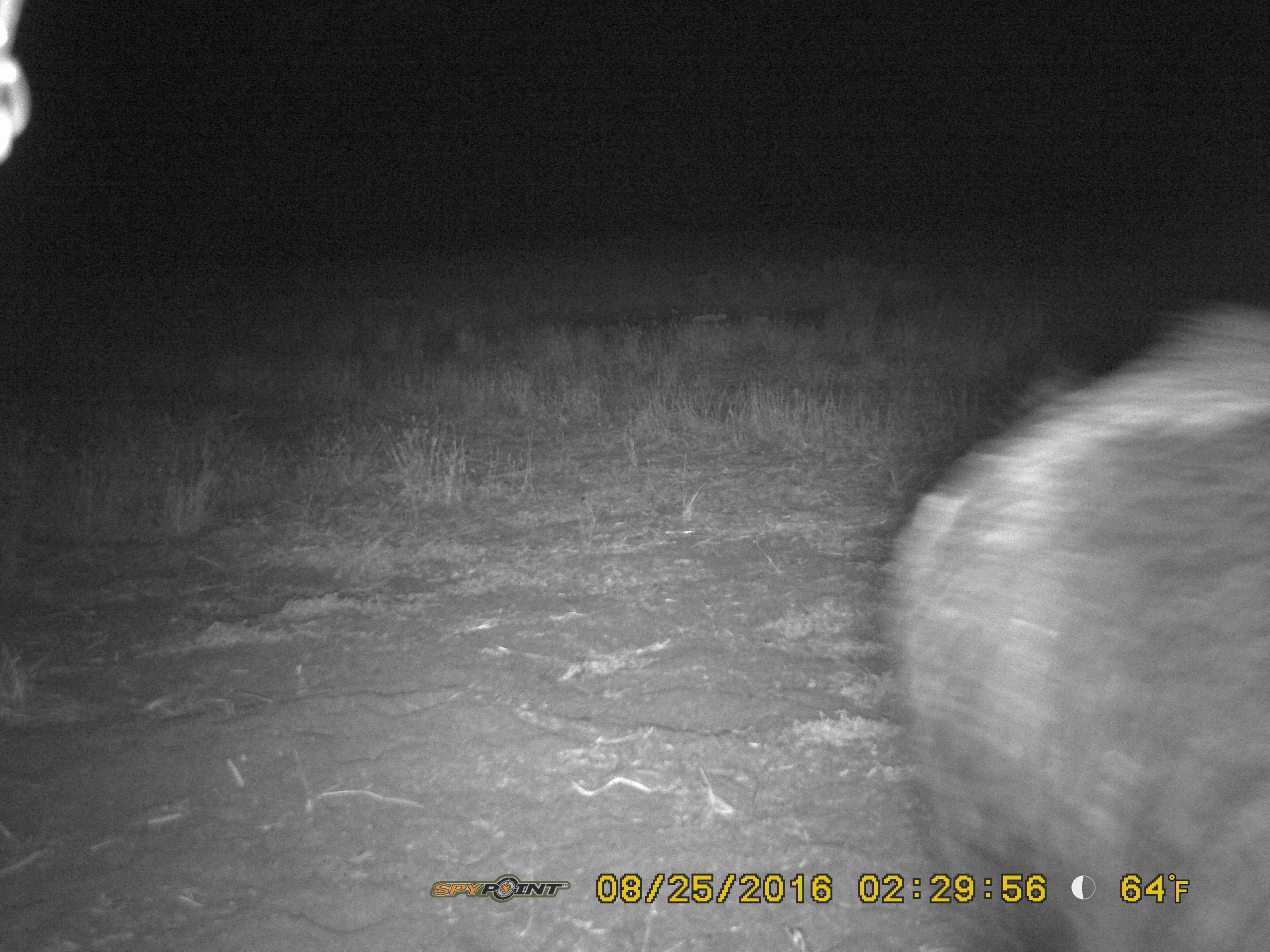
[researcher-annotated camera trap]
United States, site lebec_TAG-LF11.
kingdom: Animalia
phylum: Chordata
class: Mammalia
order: Artiodactyla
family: Suidae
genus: Sus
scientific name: Sus scrofa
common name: wild boar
Sus scrofa (wild boar).